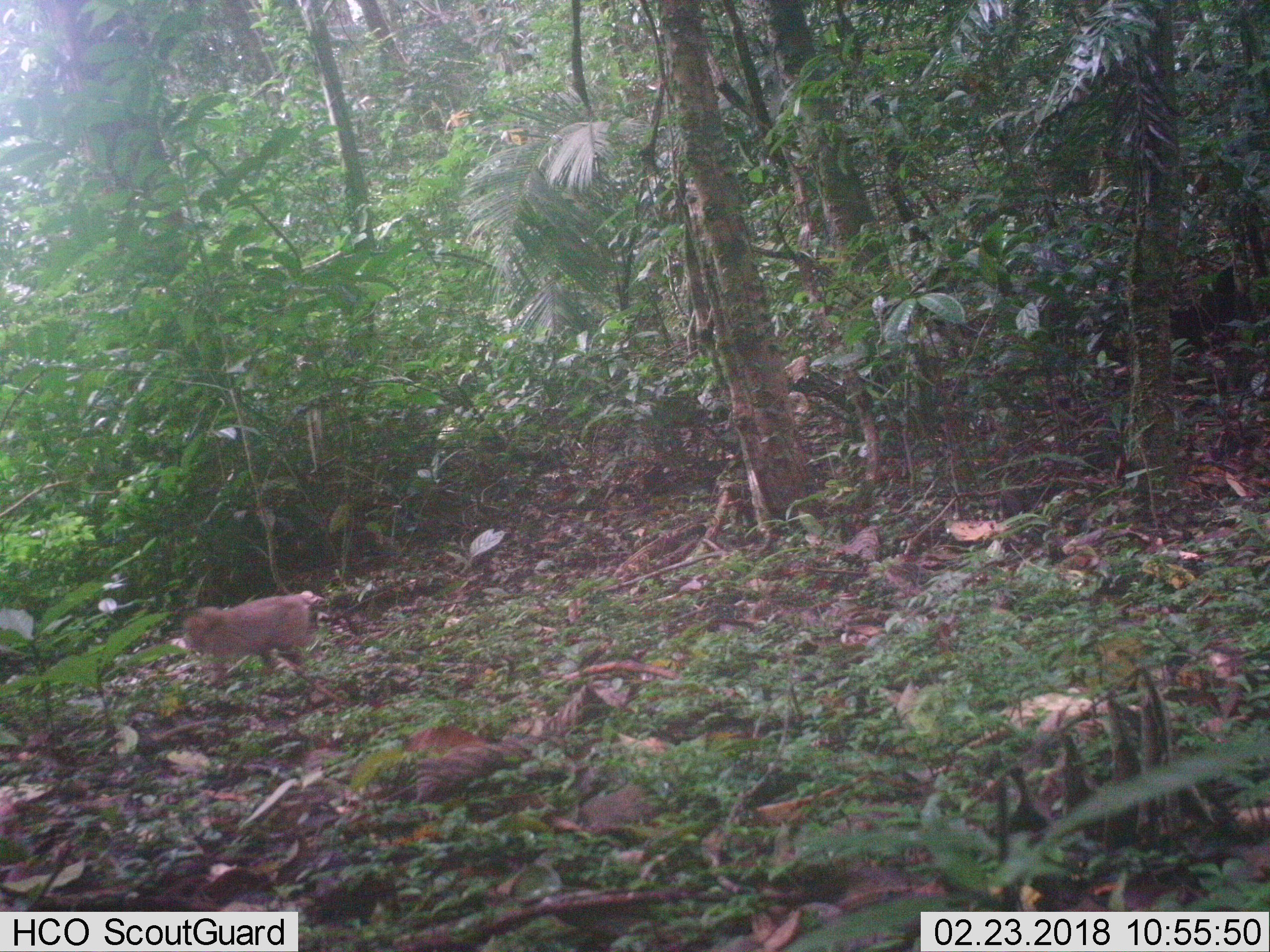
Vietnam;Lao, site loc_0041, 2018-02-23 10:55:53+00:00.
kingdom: Animalia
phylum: Chordata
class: Mammalia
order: Primates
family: Cercopithecidae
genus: Macaca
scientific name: Macaca nemestrina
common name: pig-tailed macaque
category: pig tailed macaque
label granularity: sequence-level